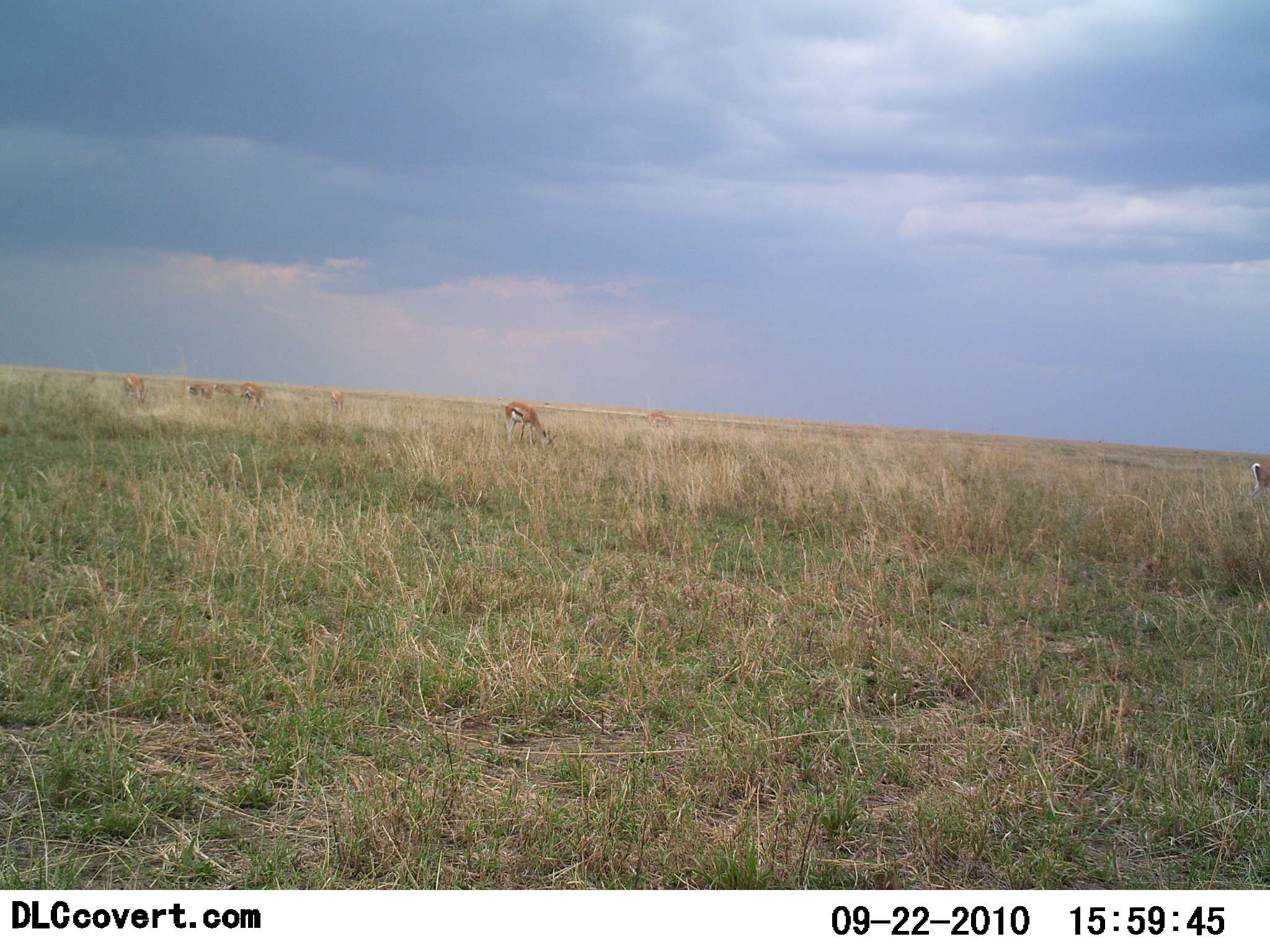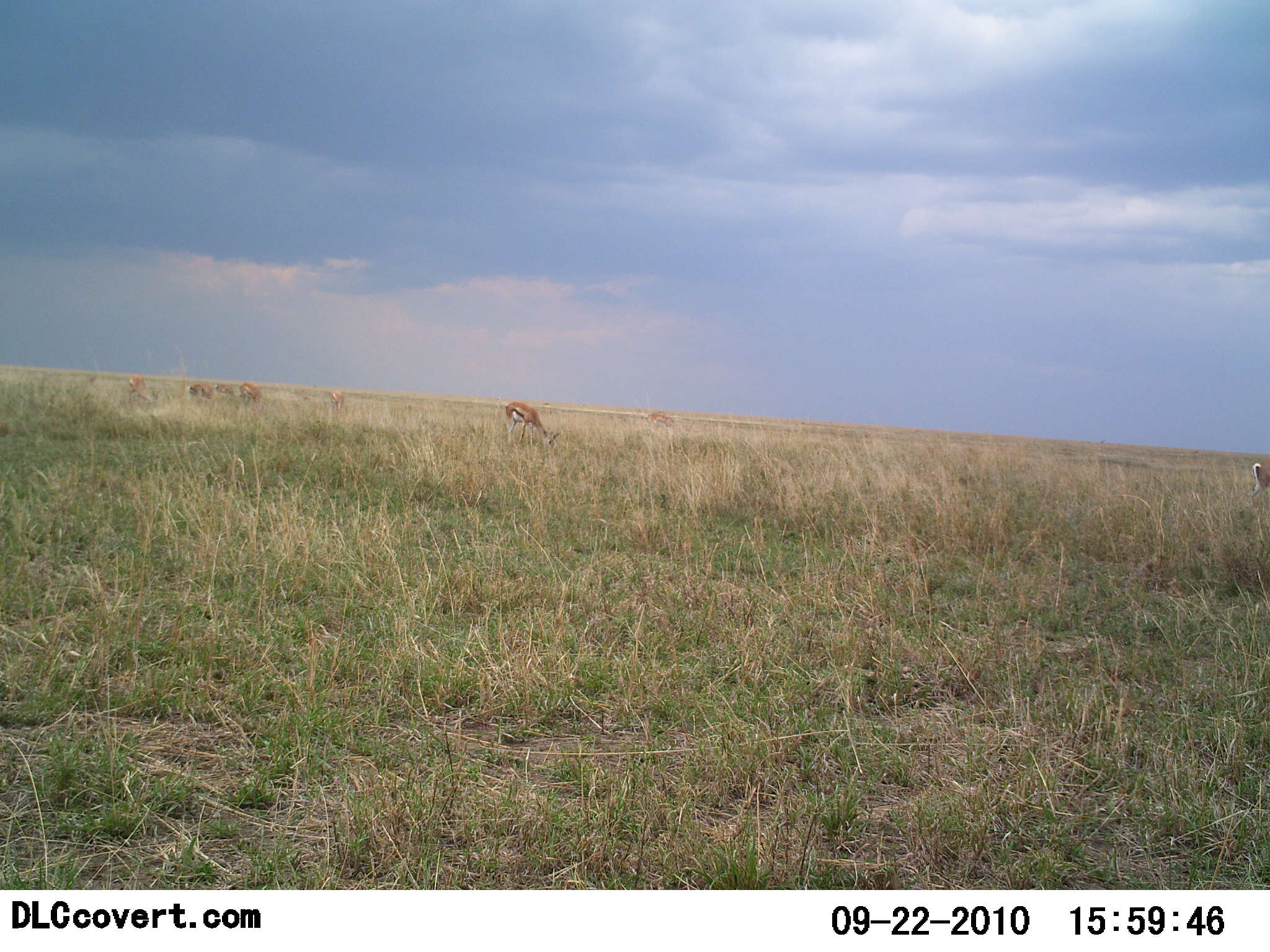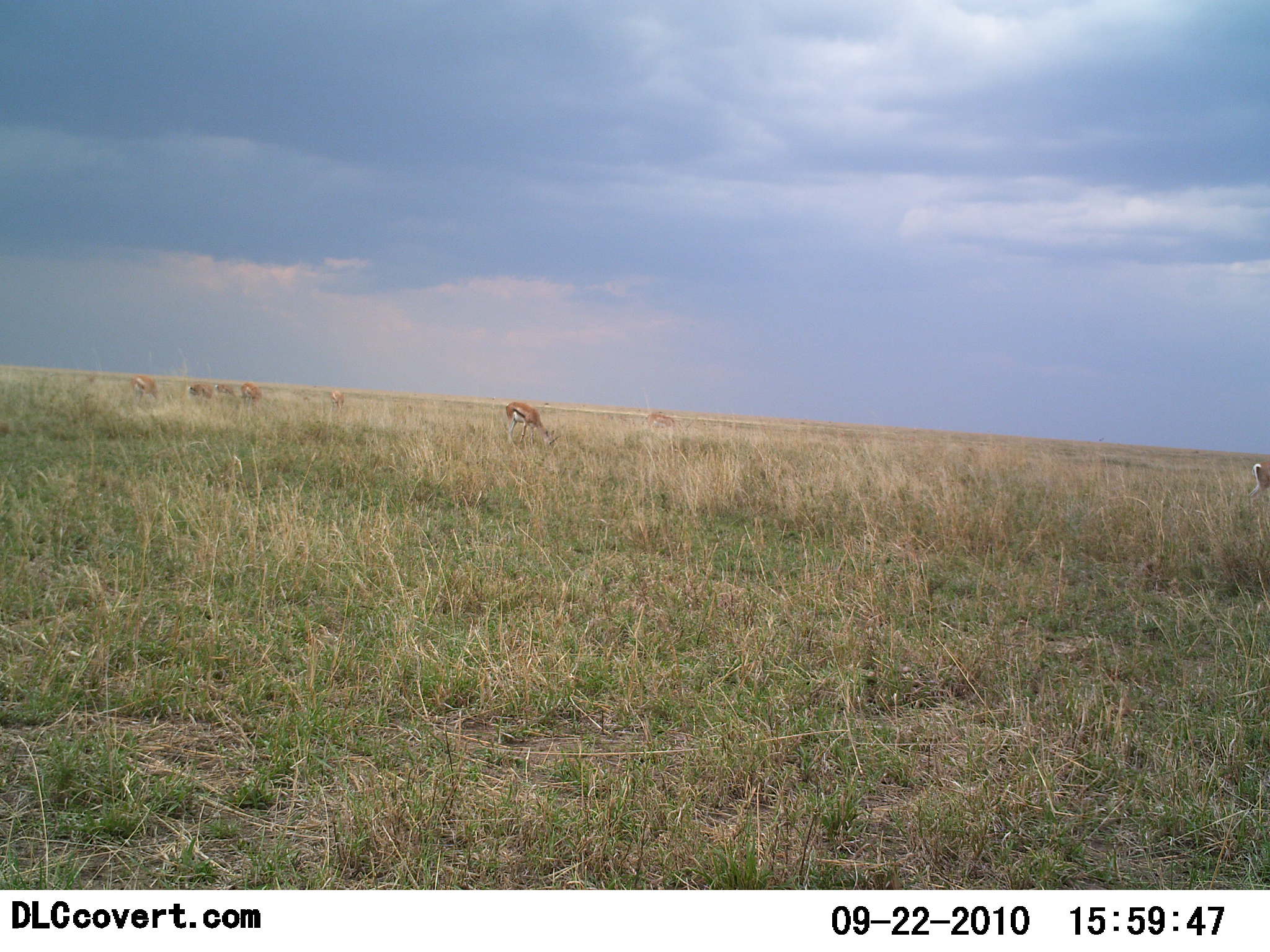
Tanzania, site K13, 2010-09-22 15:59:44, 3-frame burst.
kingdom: Animalia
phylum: Chordata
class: Mammalia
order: Artiodactyla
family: Bovidae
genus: Eudorcas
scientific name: Eudorcas thomsonii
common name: thomson's gazelle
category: gazellethomsons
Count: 8.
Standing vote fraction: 19%.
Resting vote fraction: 0%.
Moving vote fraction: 0%.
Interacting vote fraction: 0%.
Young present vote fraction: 0%.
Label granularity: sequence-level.